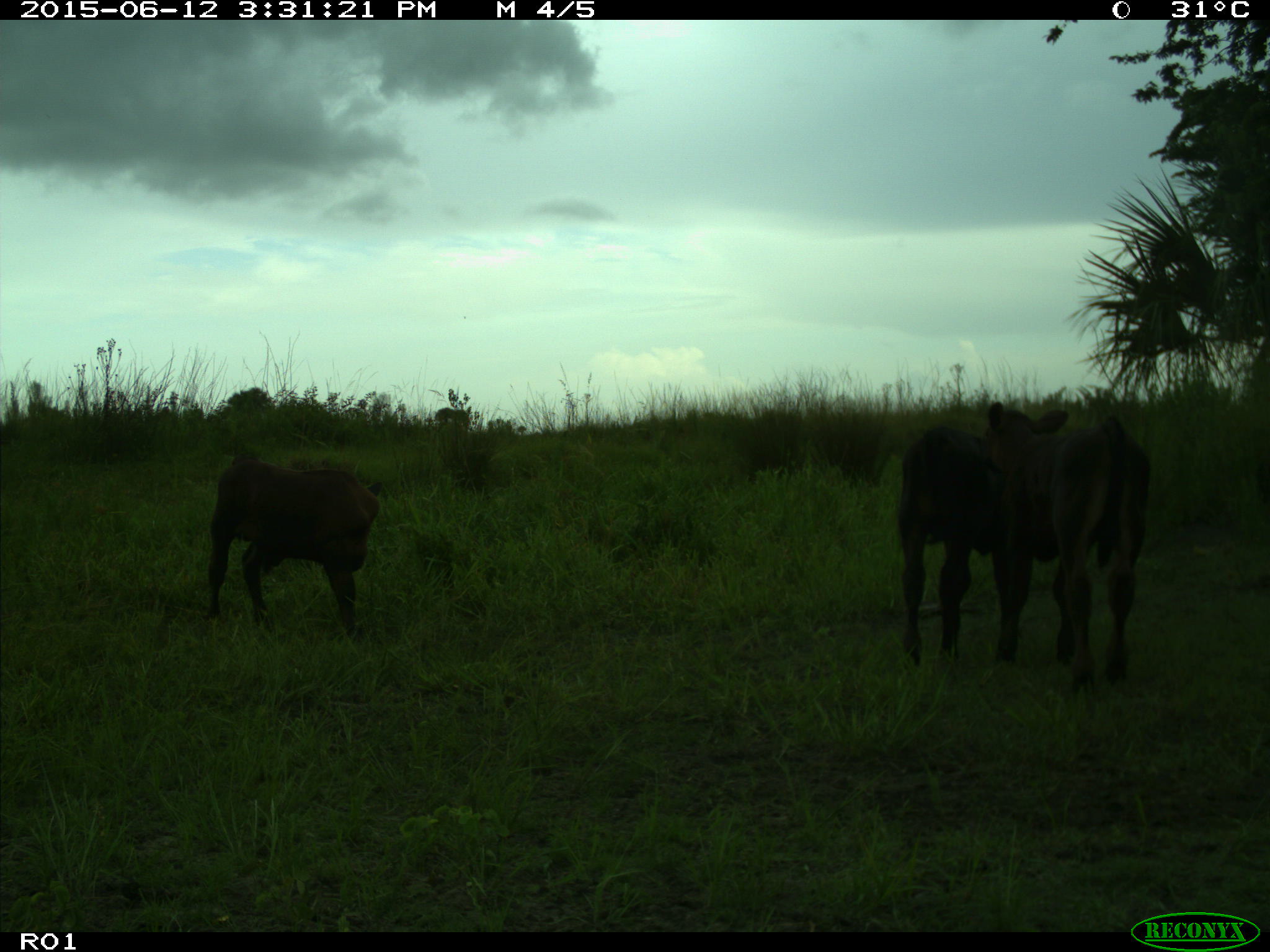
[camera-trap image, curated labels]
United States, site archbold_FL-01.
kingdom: Animalia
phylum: Chordata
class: Mammalia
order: Artiodactyla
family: Bovidae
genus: Bos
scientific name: Bos taurus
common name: domestic cow